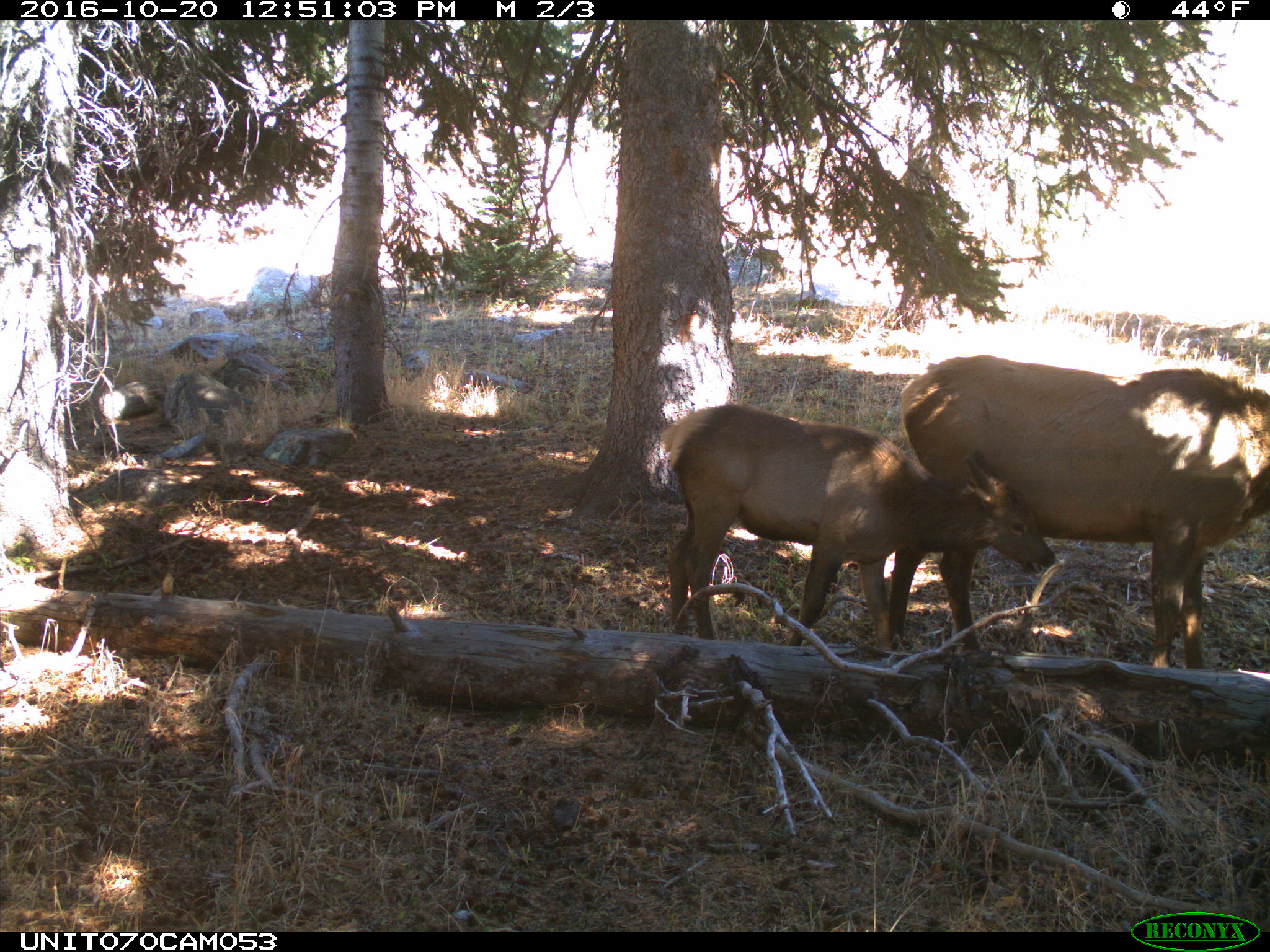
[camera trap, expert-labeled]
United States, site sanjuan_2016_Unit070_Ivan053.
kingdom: Animalia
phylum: Chordata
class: Mammalia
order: Artiodactyla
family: Cervidae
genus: Cervus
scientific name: Cervus elaphus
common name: red deer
Cervus elaphus (red deer).